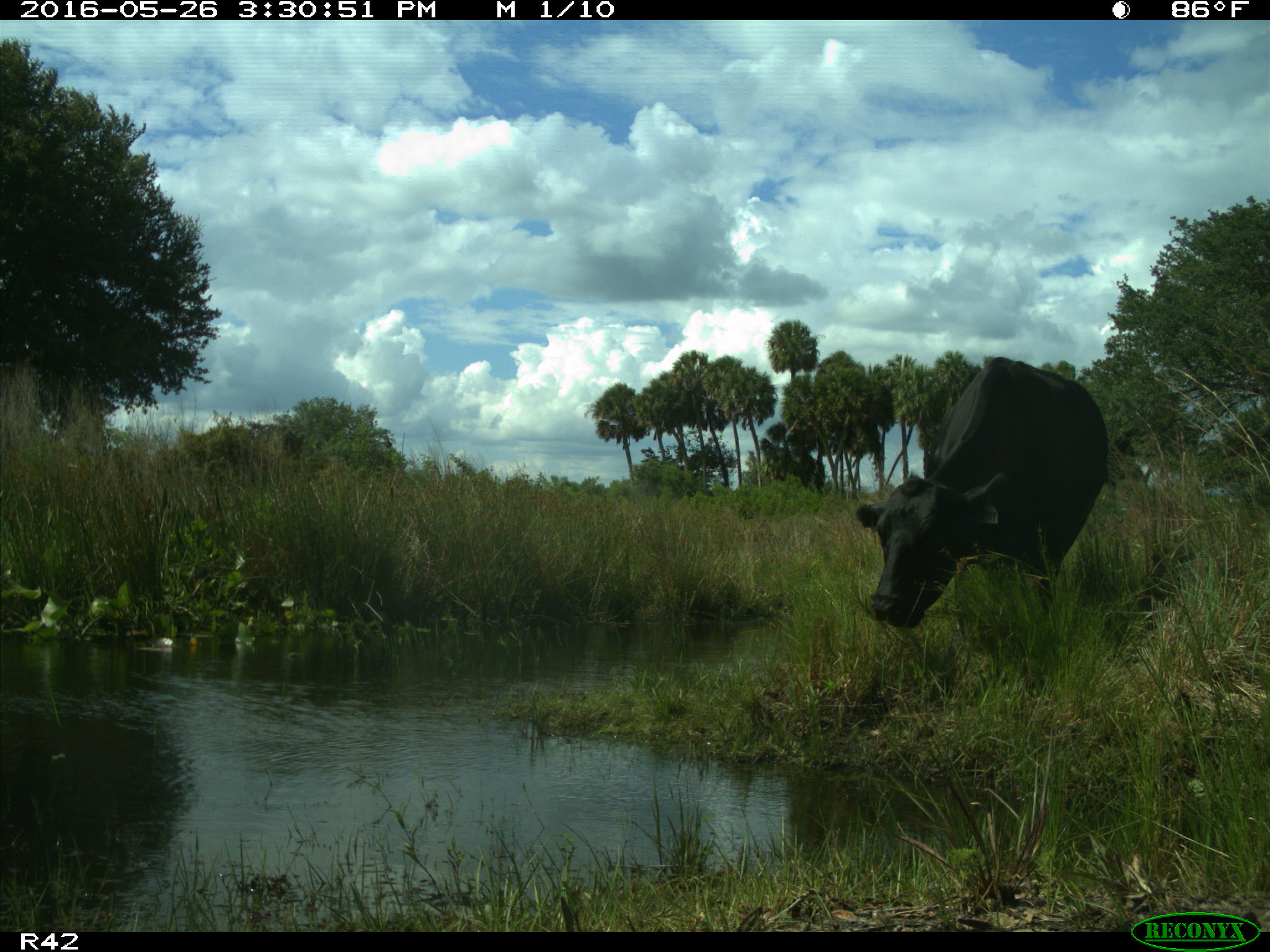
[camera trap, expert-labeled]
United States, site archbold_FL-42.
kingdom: Animalia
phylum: Chordata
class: Mammalia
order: Artiodactyla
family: Bovidae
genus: Bos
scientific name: Bos taurus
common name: domestic cow